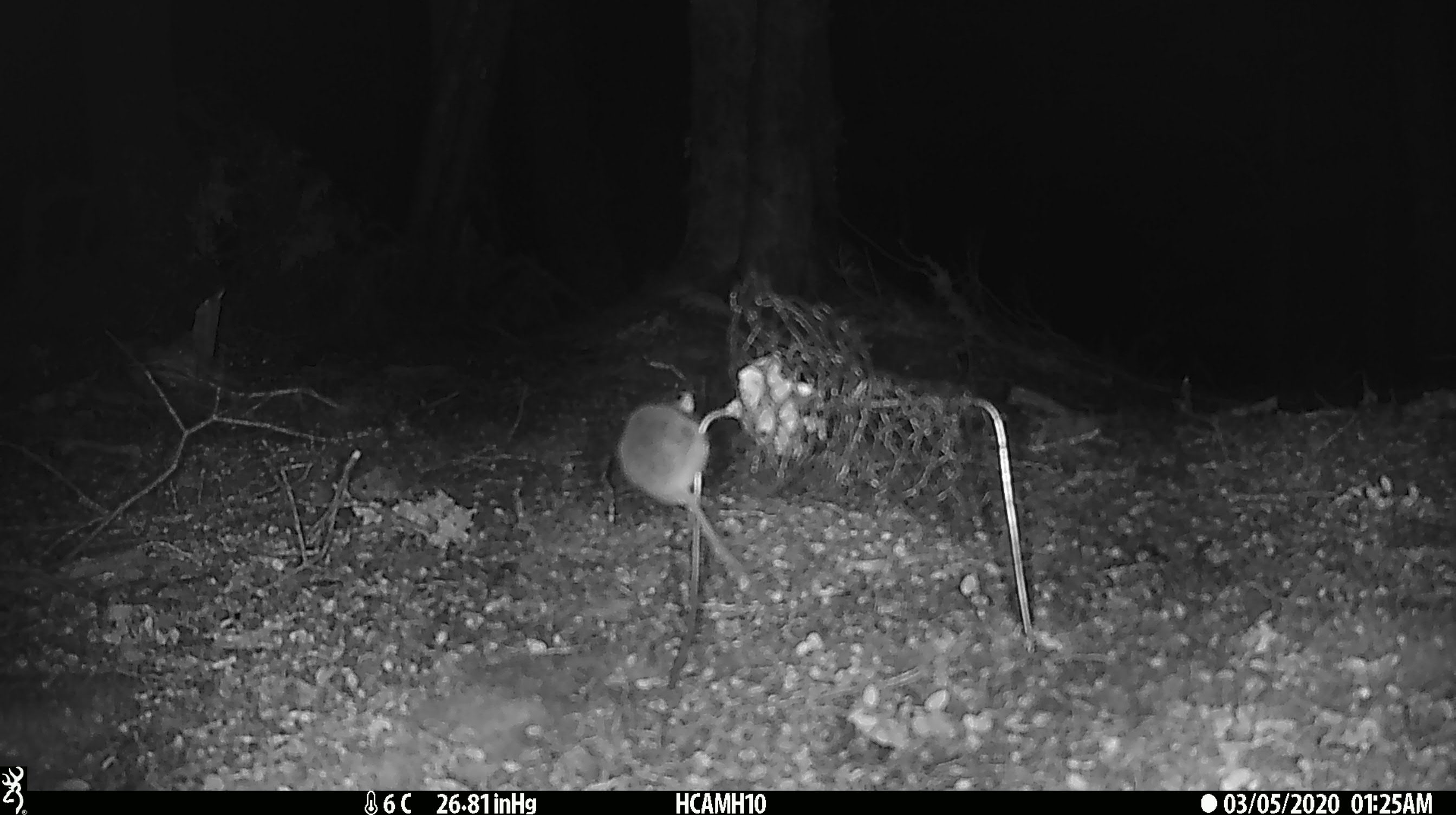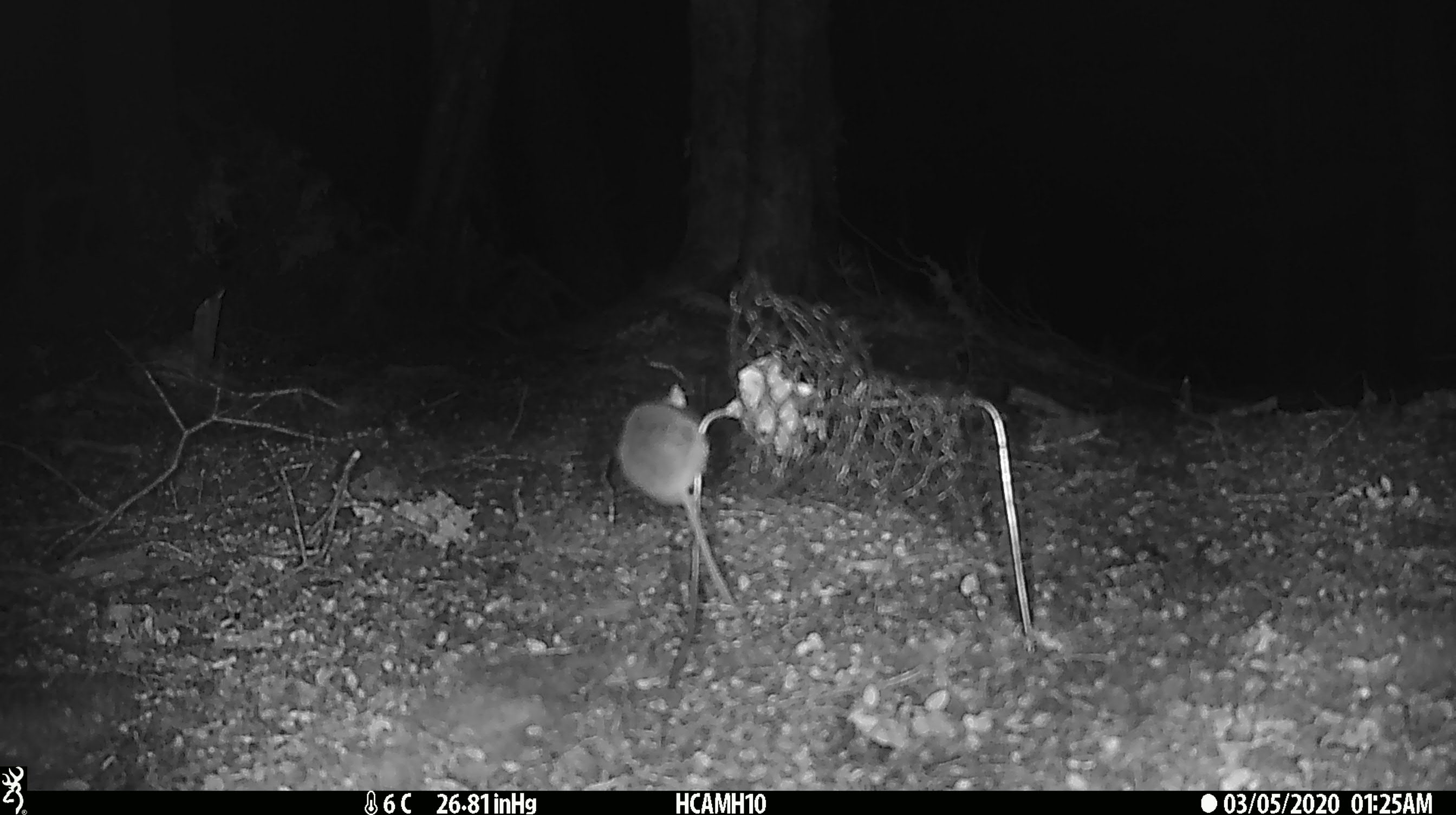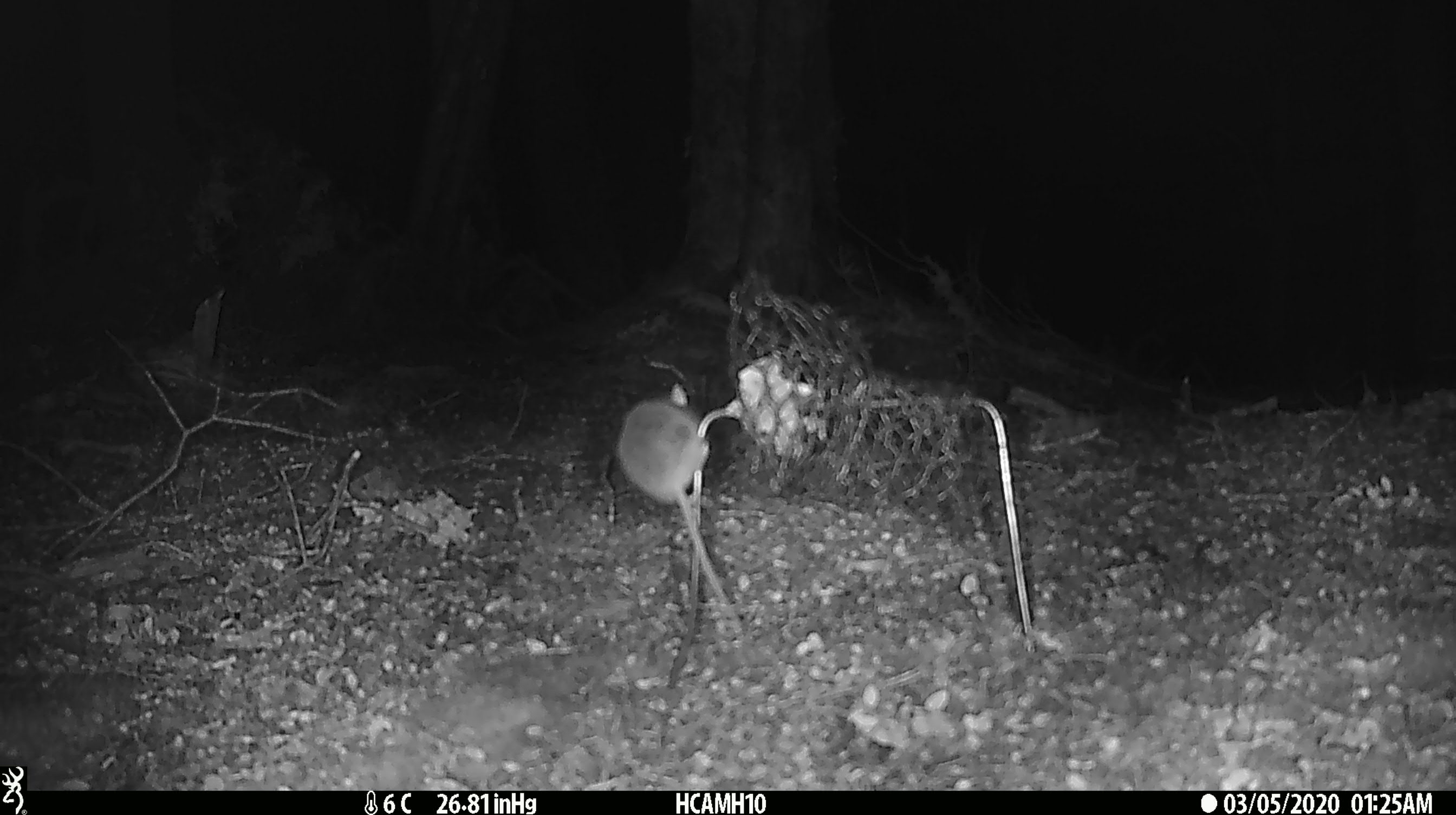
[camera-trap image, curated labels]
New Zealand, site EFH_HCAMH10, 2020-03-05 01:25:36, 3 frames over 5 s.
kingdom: Animalia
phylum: Chordata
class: Mammalia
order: Rodentia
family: Muridae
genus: Mus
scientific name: Mus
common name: mouse